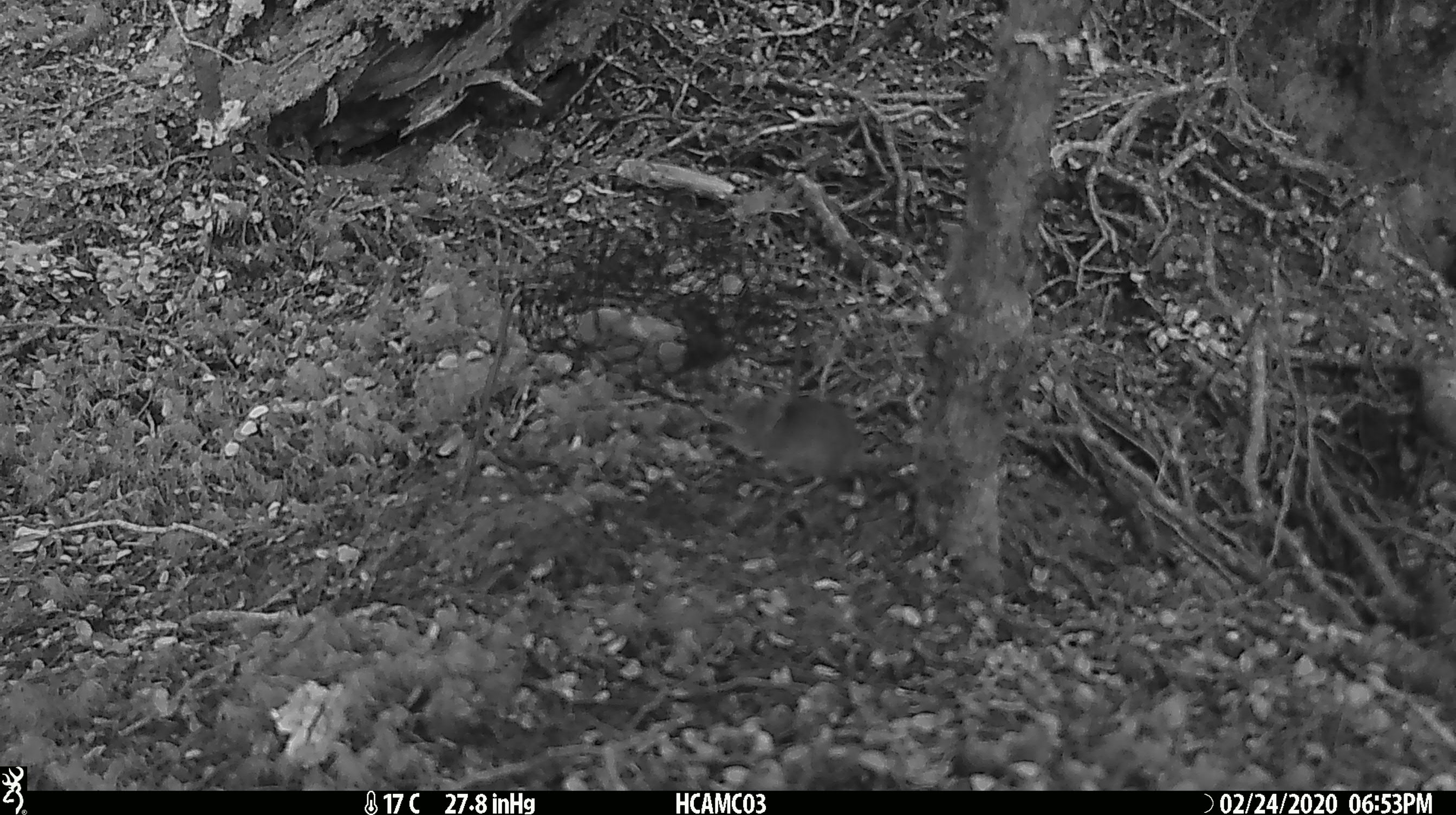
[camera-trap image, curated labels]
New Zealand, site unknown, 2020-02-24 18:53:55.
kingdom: Animalia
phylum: Chordata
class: Mammalia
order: Rodentia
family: Muridae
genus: Mus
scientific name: Mus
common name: mouse